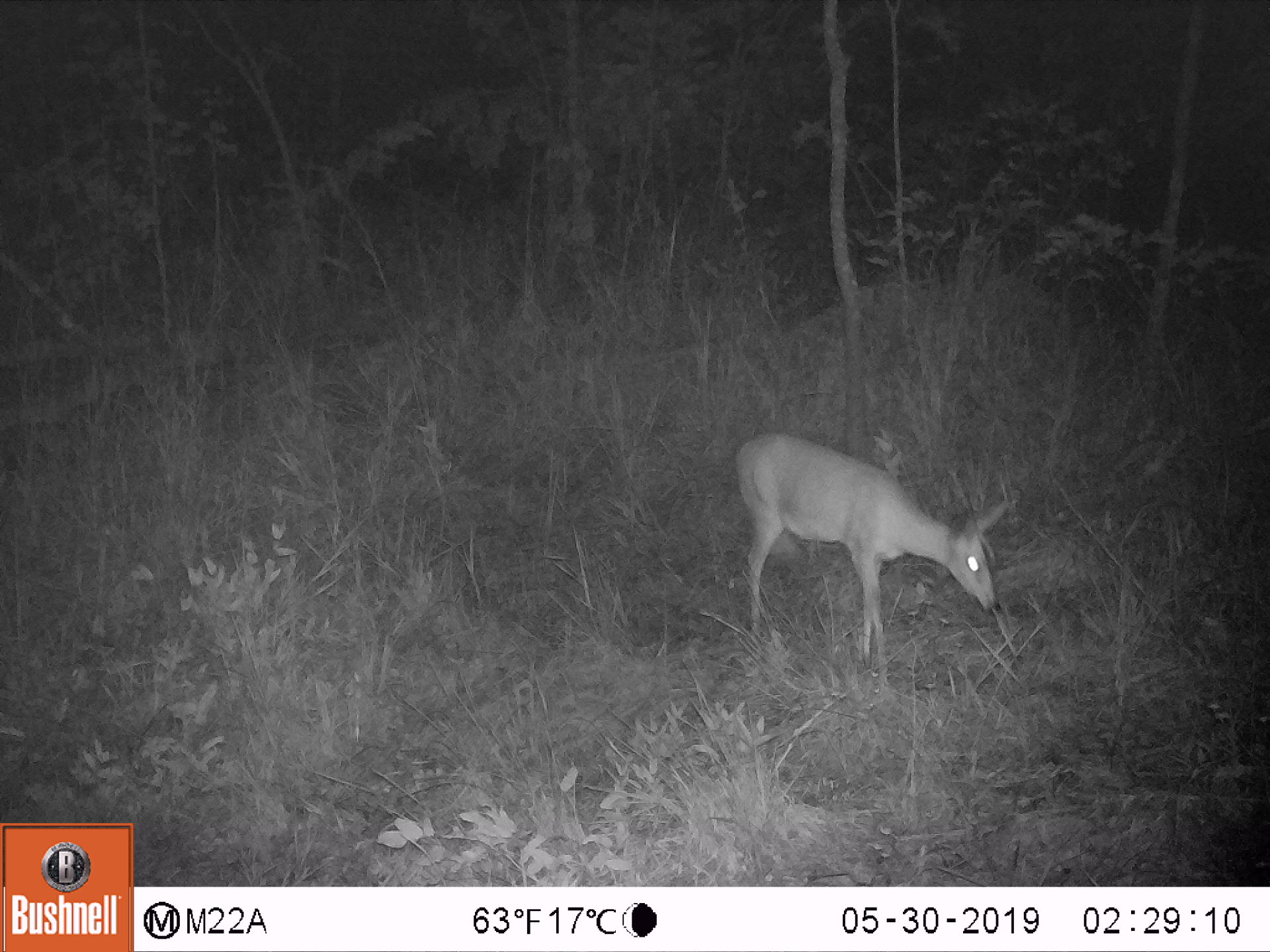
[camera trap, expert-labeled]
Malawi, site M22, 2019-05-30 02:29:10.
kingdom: Animalia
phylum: Chordata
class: Mammalia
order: Artiodactyla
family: Bovidae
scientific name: Antilopinae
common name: small antelope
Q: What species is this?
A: Small antelope (Antilopinae).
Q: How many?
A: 1.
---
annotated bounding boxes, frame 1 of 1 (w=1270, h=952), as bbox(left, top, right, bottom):
small antelope: bbox(733, 432, 1008, 666)